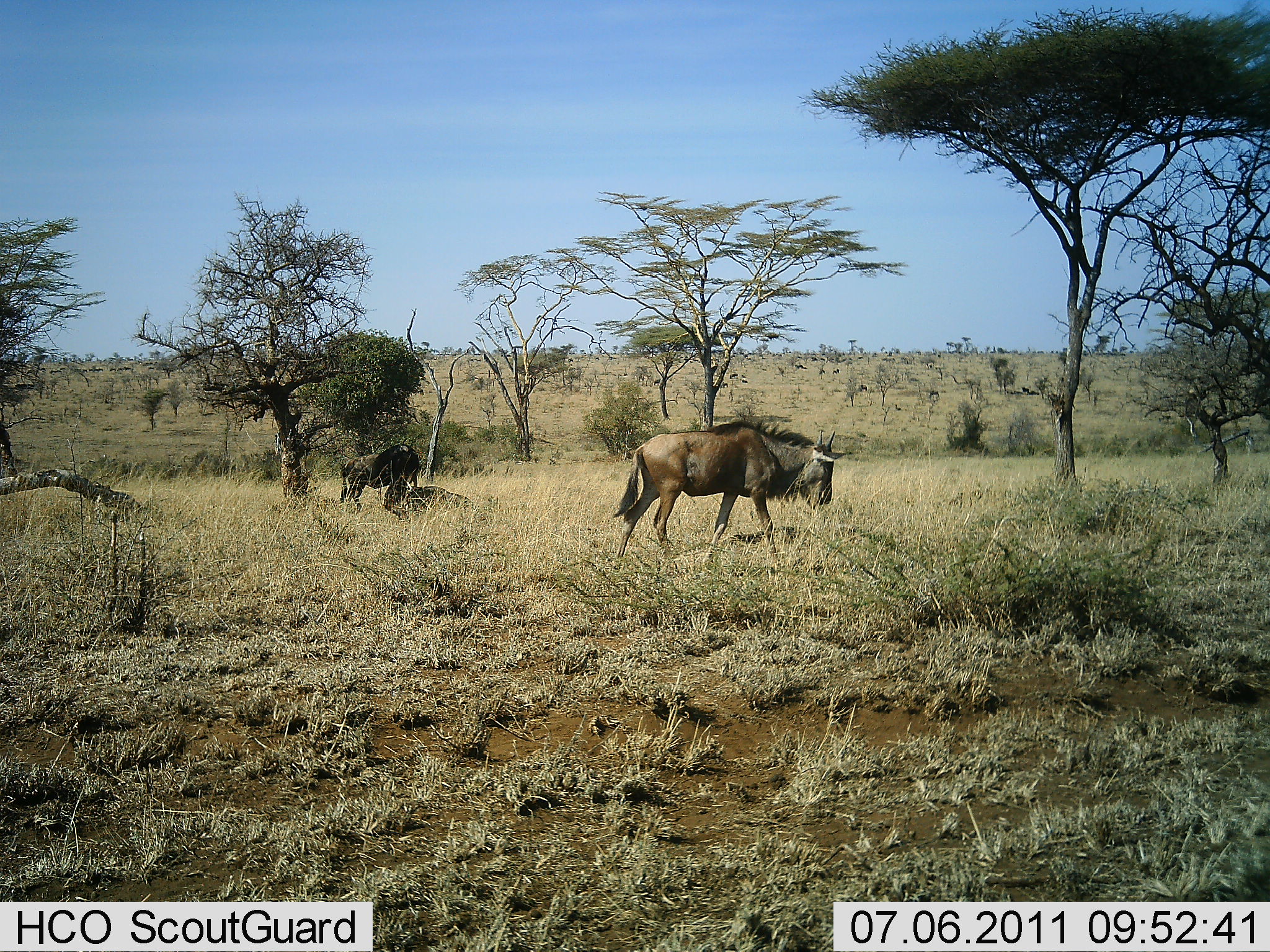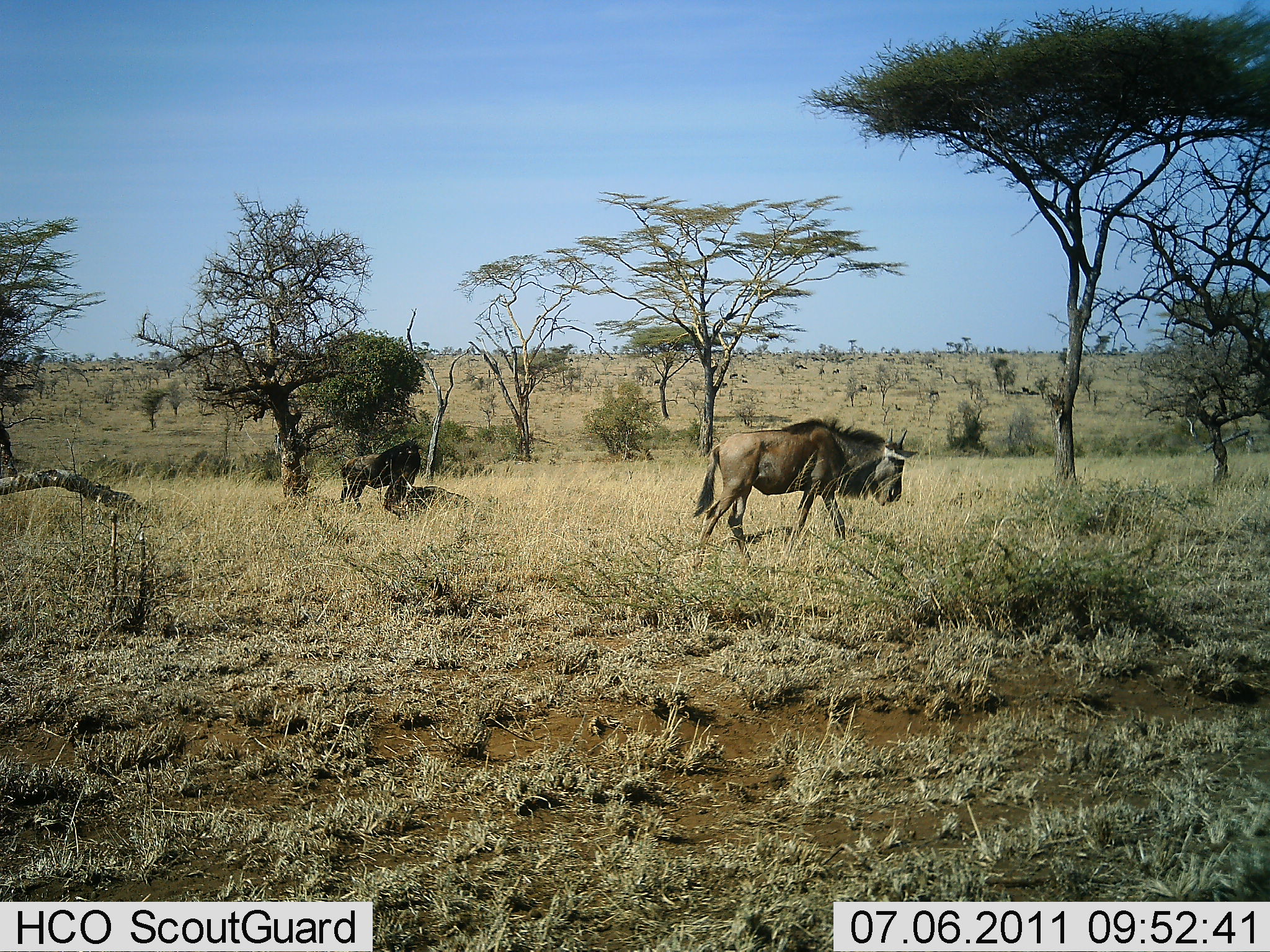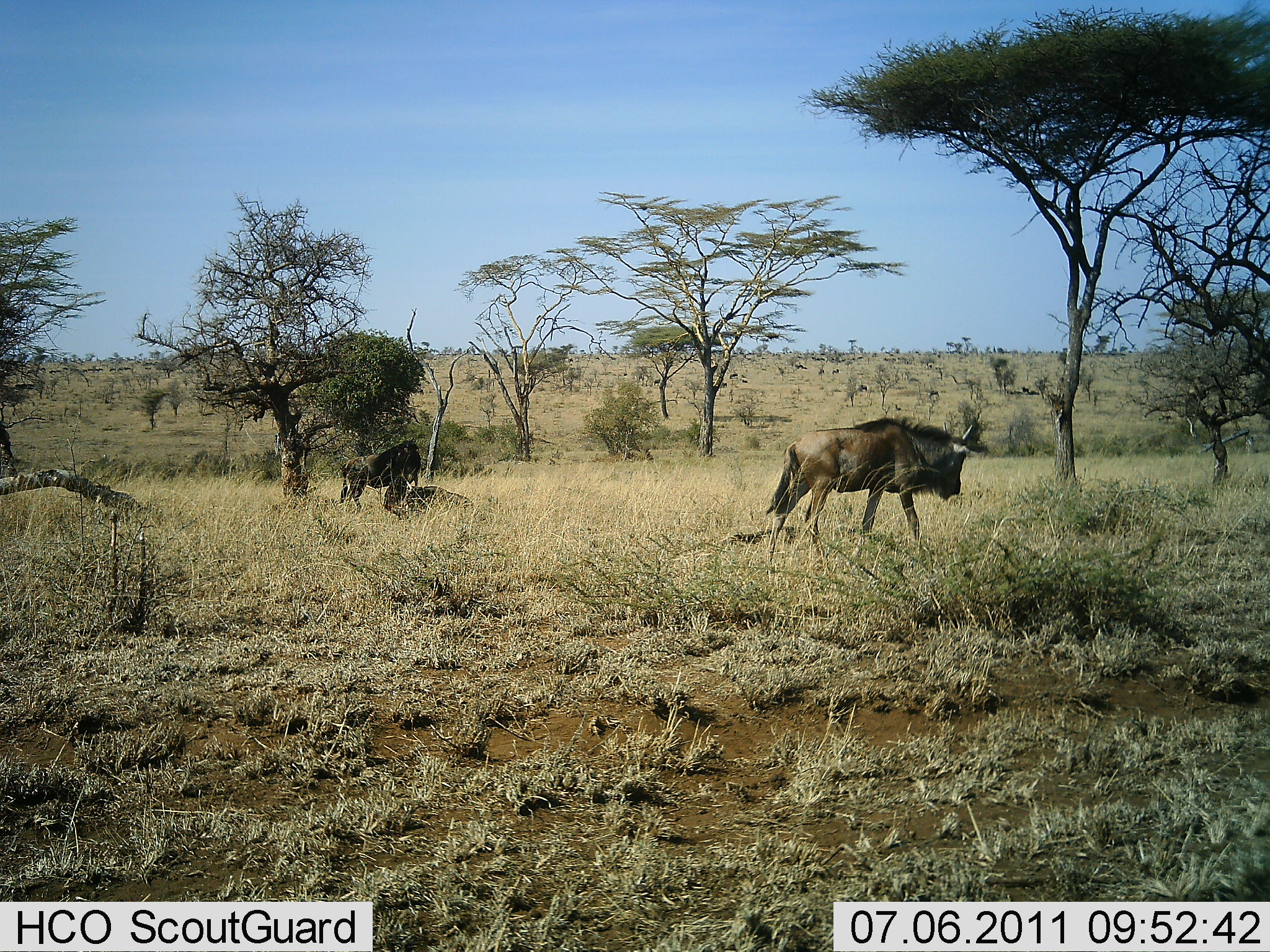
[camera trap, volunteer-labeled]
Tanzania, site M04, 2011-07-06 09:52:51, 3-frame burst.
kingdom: Animalia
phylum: Chordata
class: Mammalia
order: Artiodactyla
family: Bovidae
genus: Connochaetes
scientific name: Connochaetes taurinus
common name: blue wildebeest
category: wildebeest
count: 3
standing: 50%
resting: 33%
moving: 100%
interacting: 0%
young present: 0%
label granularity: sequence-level